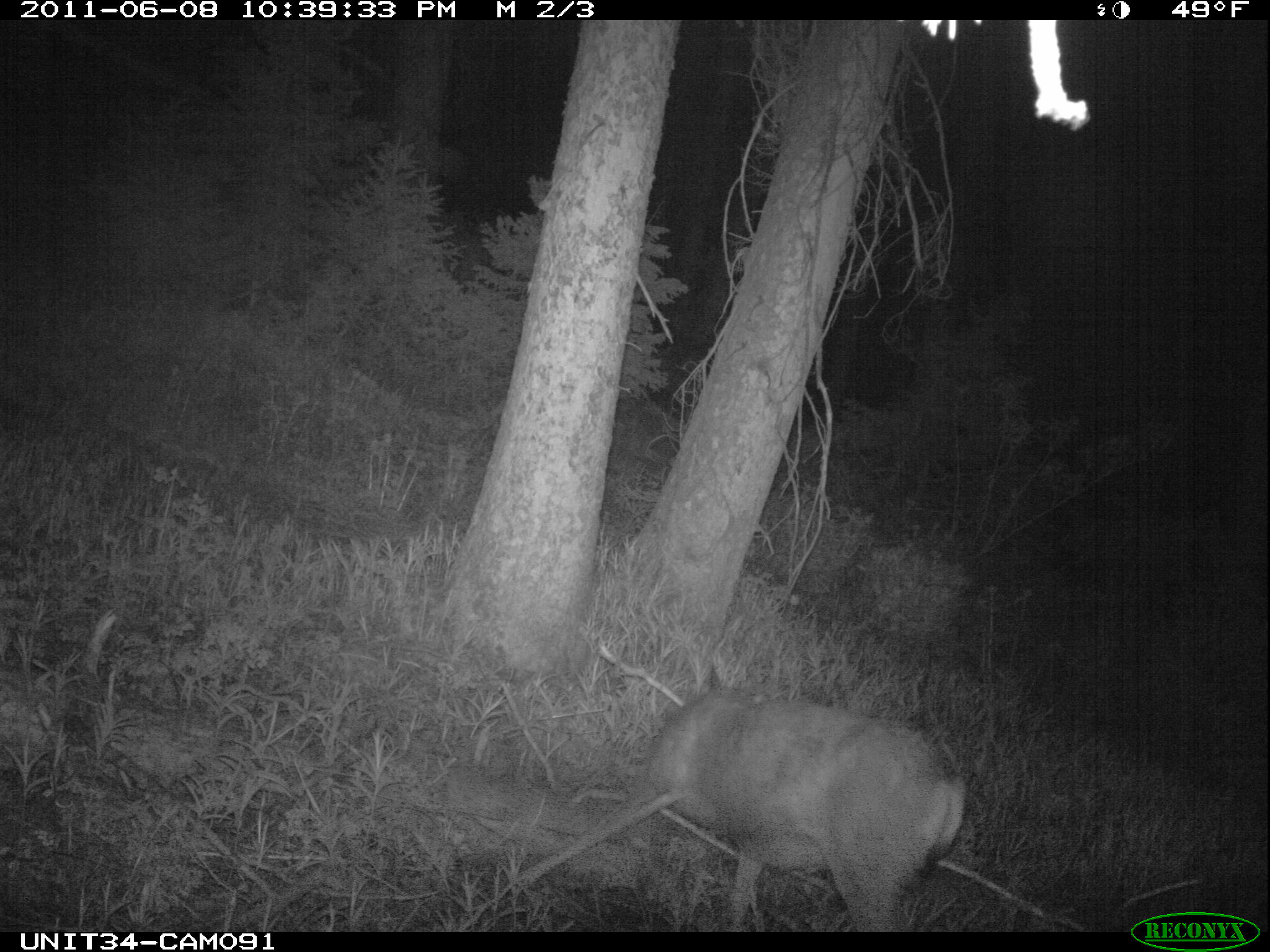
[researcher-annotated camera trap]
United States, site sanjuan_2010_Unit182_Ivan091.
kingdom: Animalia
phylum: Chordata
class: Mammalia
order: Artiodactyla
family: Cervidae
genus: Odocoileus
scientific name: Odocoileus hemionus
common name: mule deer